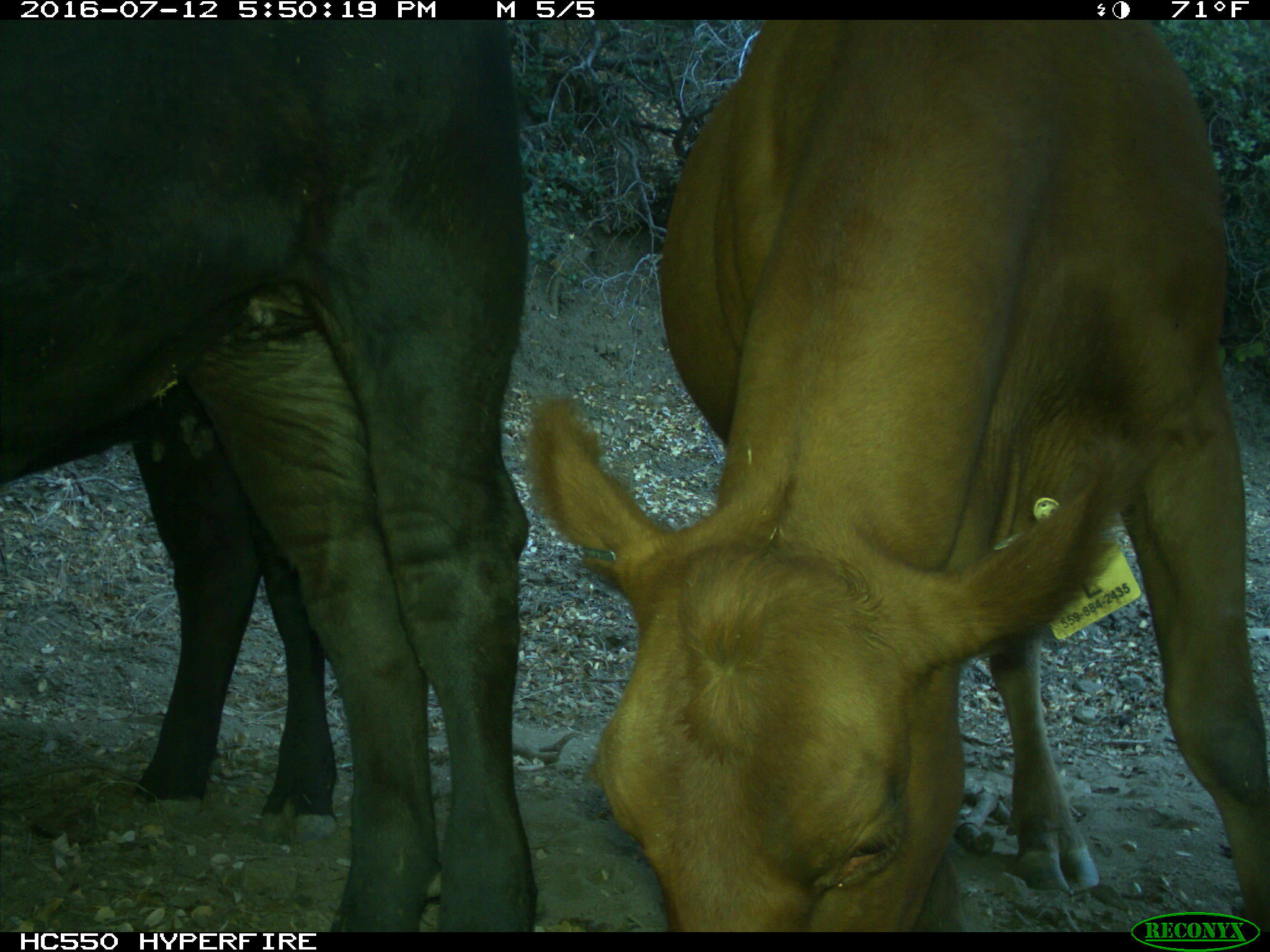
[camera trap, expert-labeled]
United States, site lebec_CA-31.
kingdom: Animalia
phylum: Chordata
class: Mammalia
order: Artiodactyla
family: Bovidae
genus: Bos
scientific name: Bos taurus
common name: domestic cow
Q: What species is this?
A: Bos taurus (domestic cow).